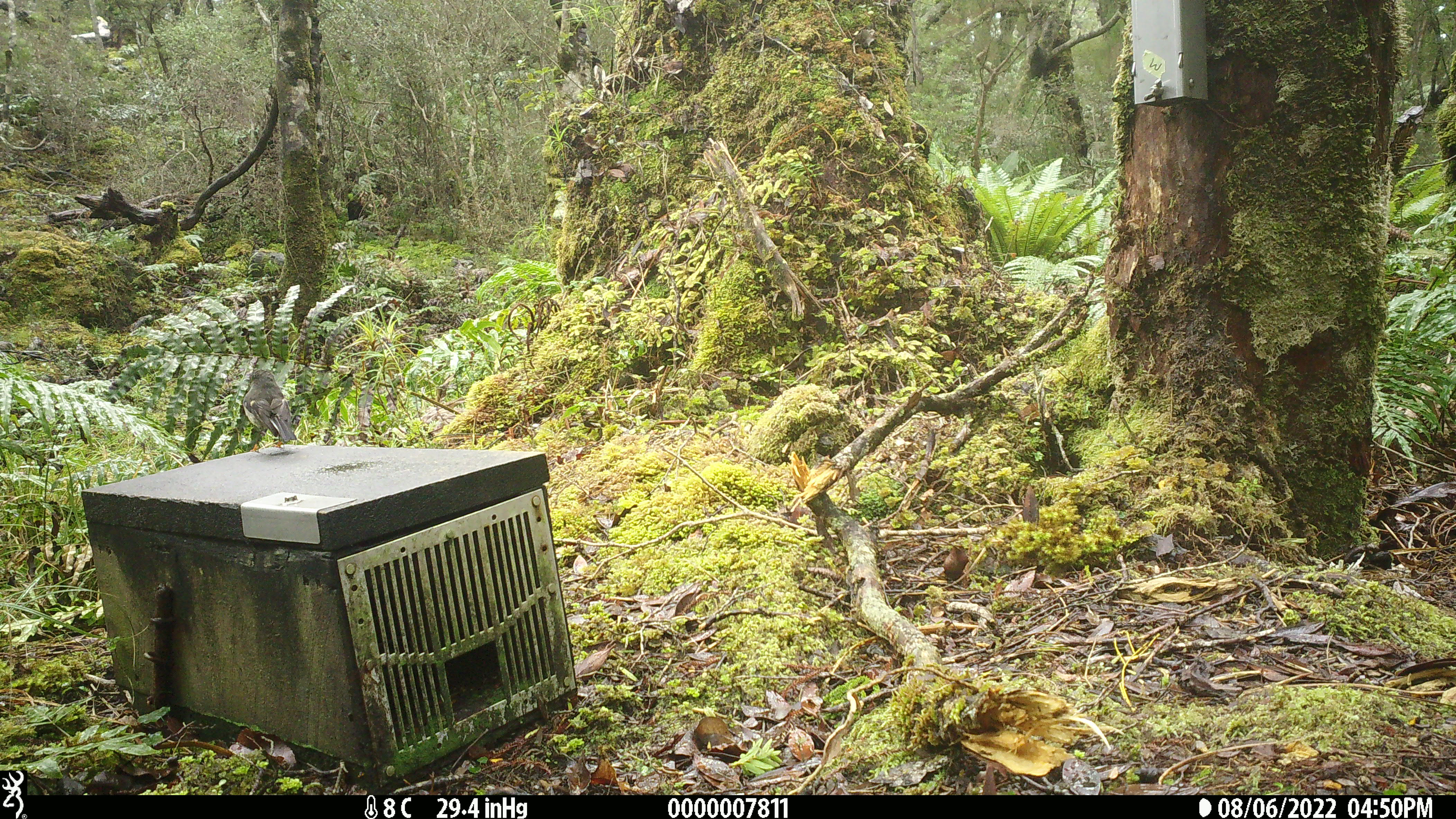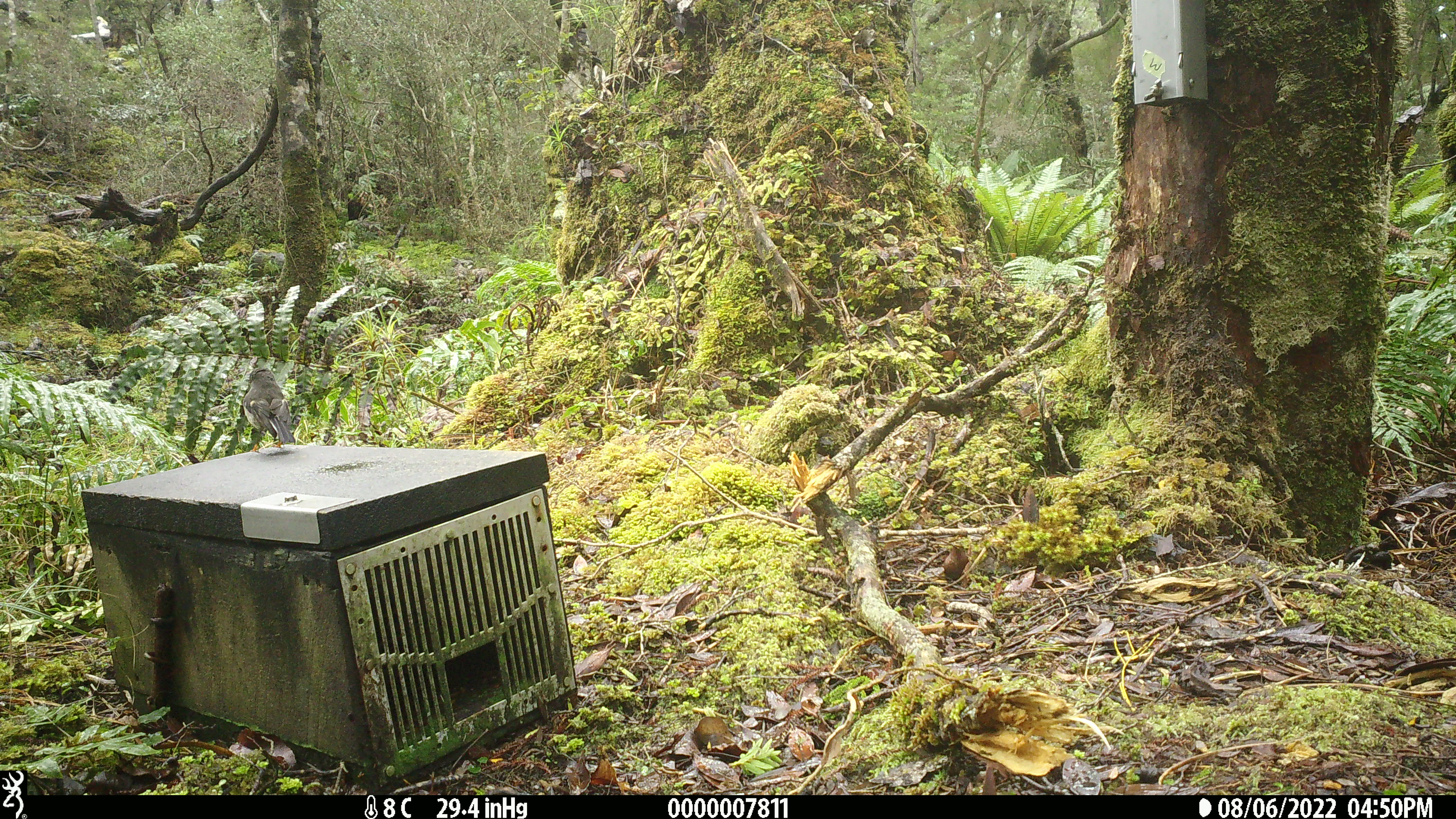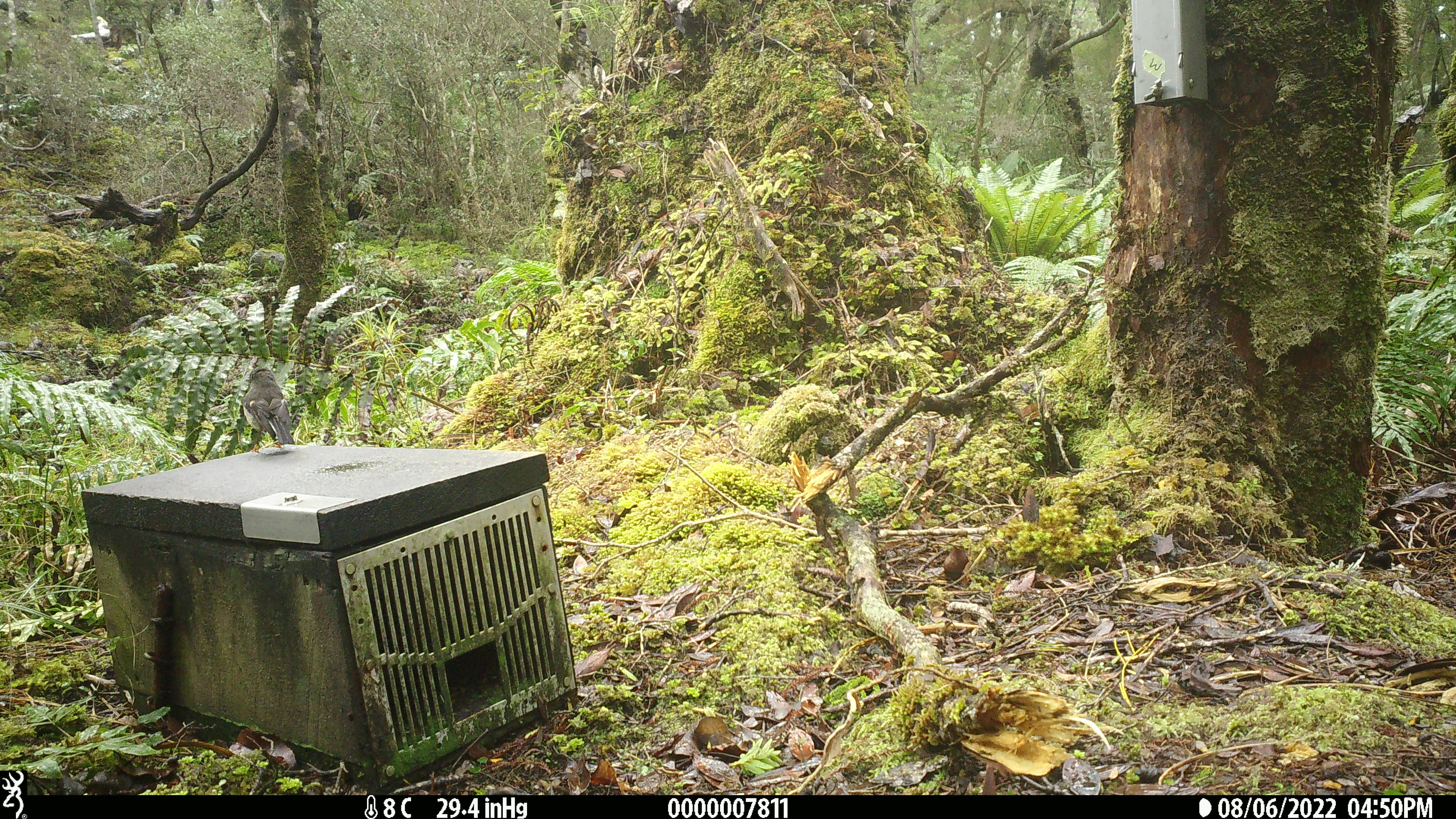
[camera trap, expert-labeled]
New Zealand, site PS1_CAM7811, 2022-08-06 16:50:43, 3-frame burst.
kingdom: Animalia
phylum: Chordata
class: Aves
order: Passeriformes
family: Petroicidae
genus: Petroica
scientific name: Petroica macrocephala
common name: tomtit